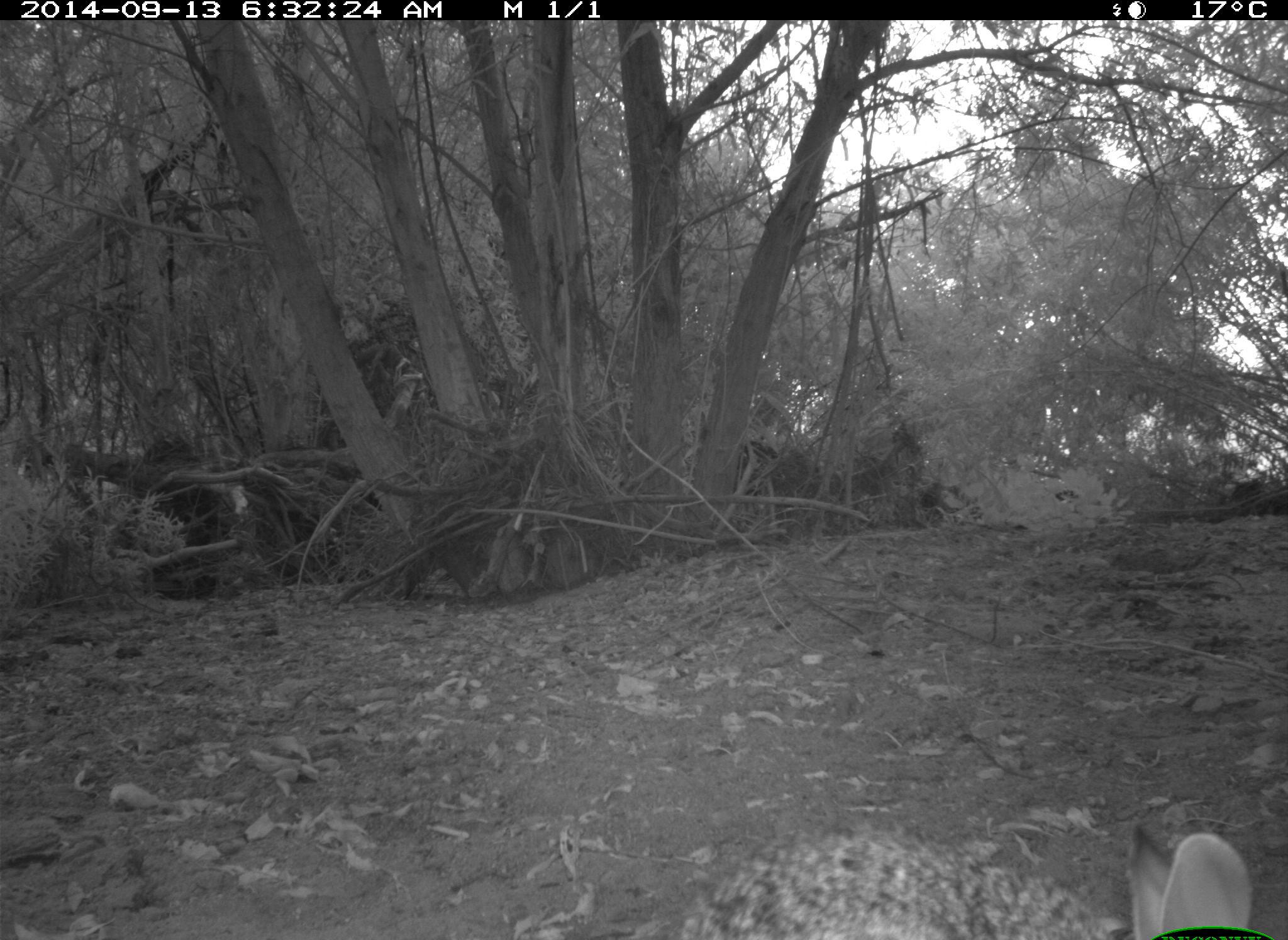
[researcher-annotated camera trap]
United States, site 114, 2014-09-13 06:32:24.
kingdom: Animalia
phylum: Chordata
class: Mammalia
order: Lagomorpha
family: Leporidae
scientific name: Leporidae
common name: rabbits and hares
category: rabbit